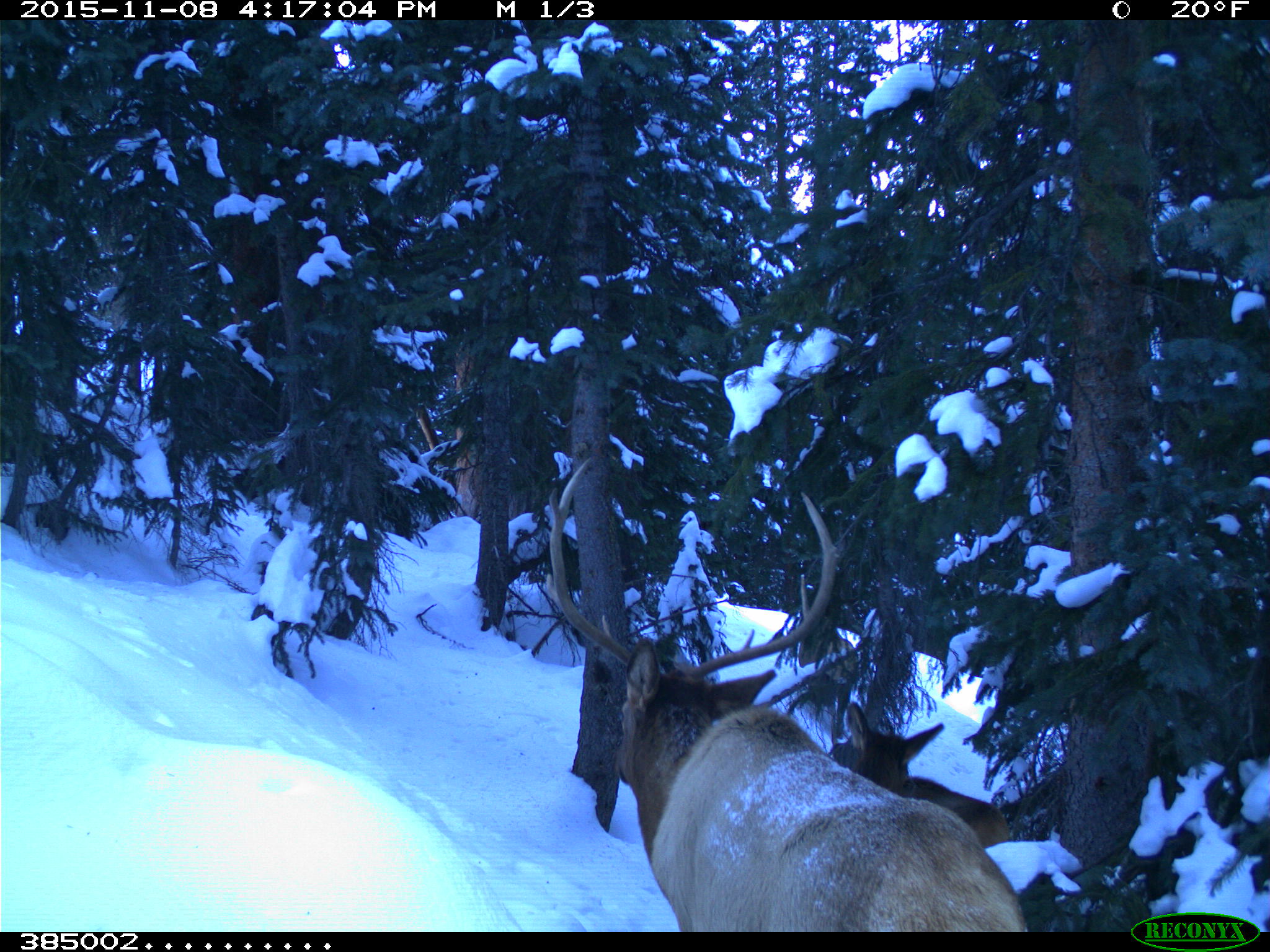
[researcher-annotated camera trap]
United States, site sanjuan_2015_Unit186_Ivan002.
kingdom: Animalia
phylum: Chordata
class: Mammalia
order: Artiodactyla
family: Cervidae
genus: Cervus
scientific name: Cervus elaphus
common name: red deer